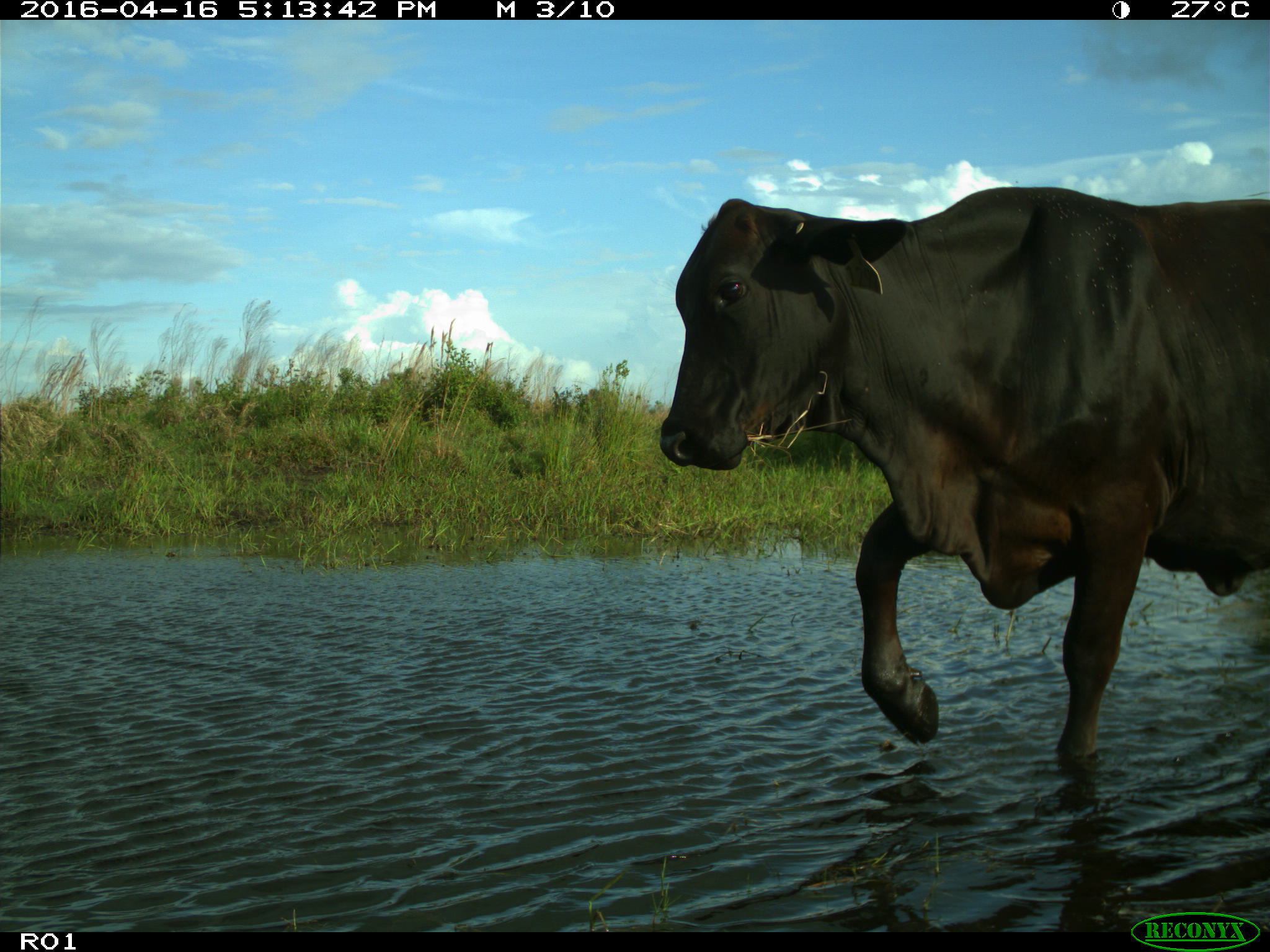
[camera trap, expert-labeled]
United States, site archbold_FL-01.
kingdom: Animalia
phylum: Chordata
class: Mammalia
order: Artiodactyla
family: Bovidae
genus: Bos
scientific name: Bos taurus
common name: domestic cow